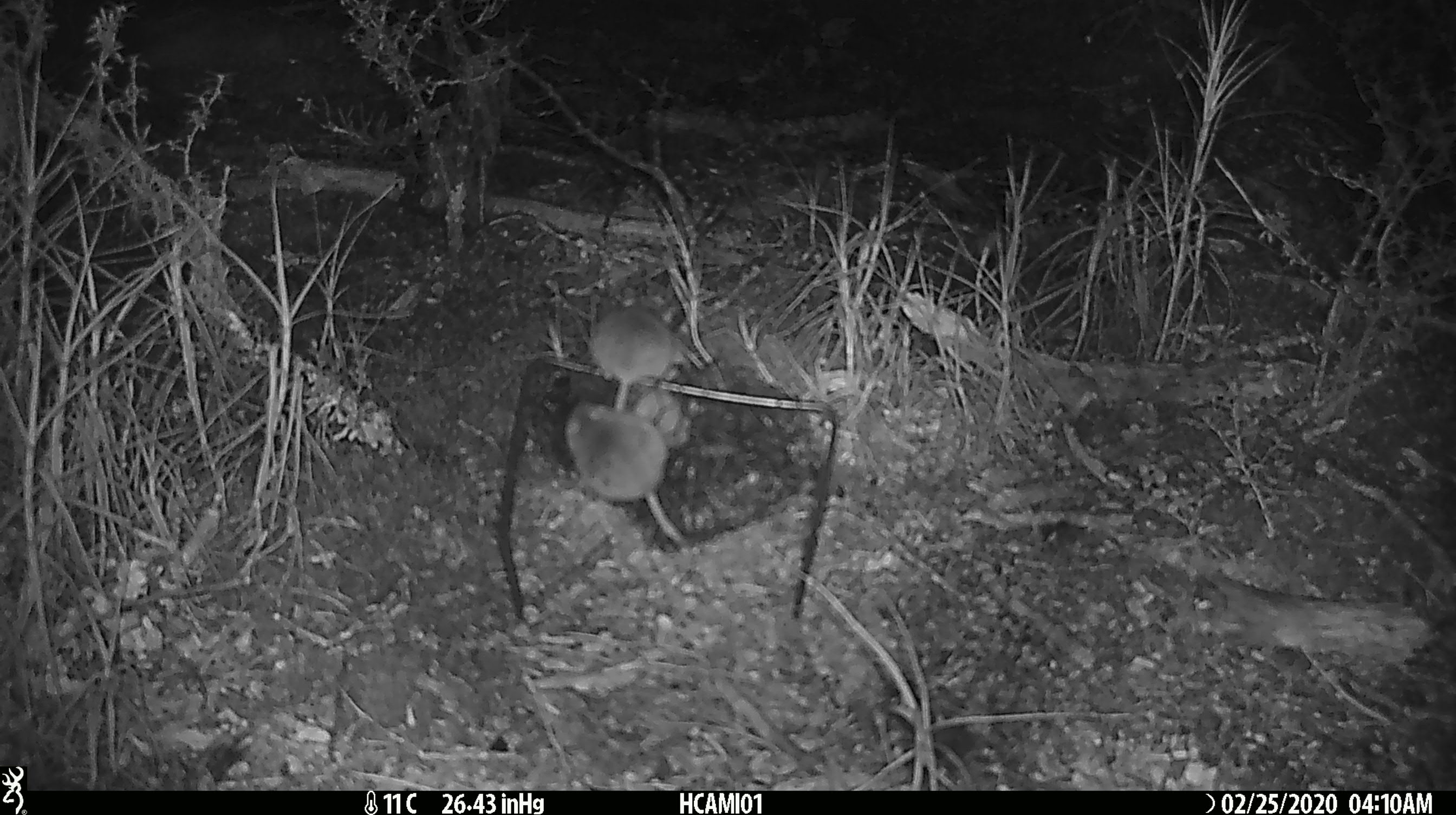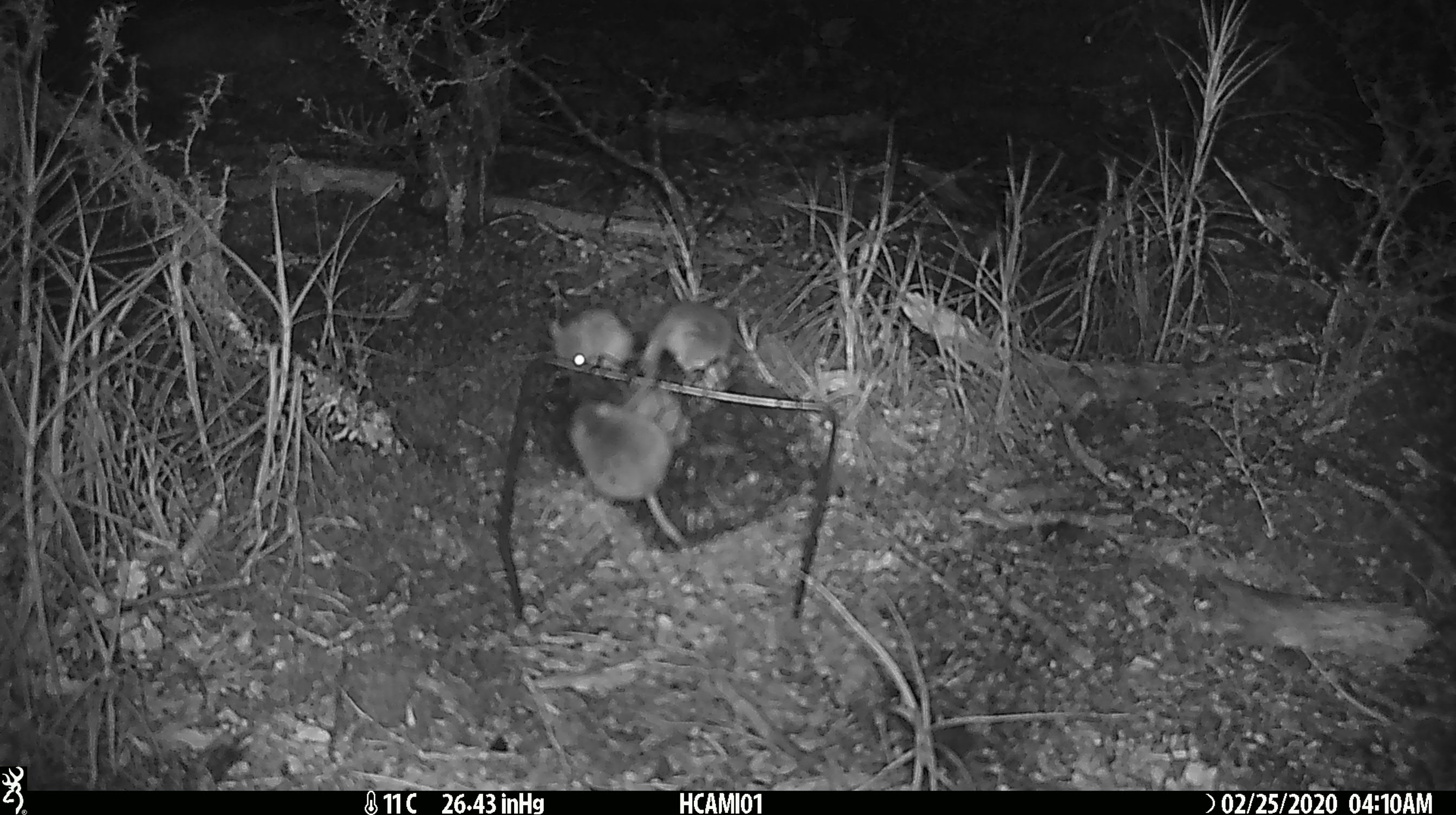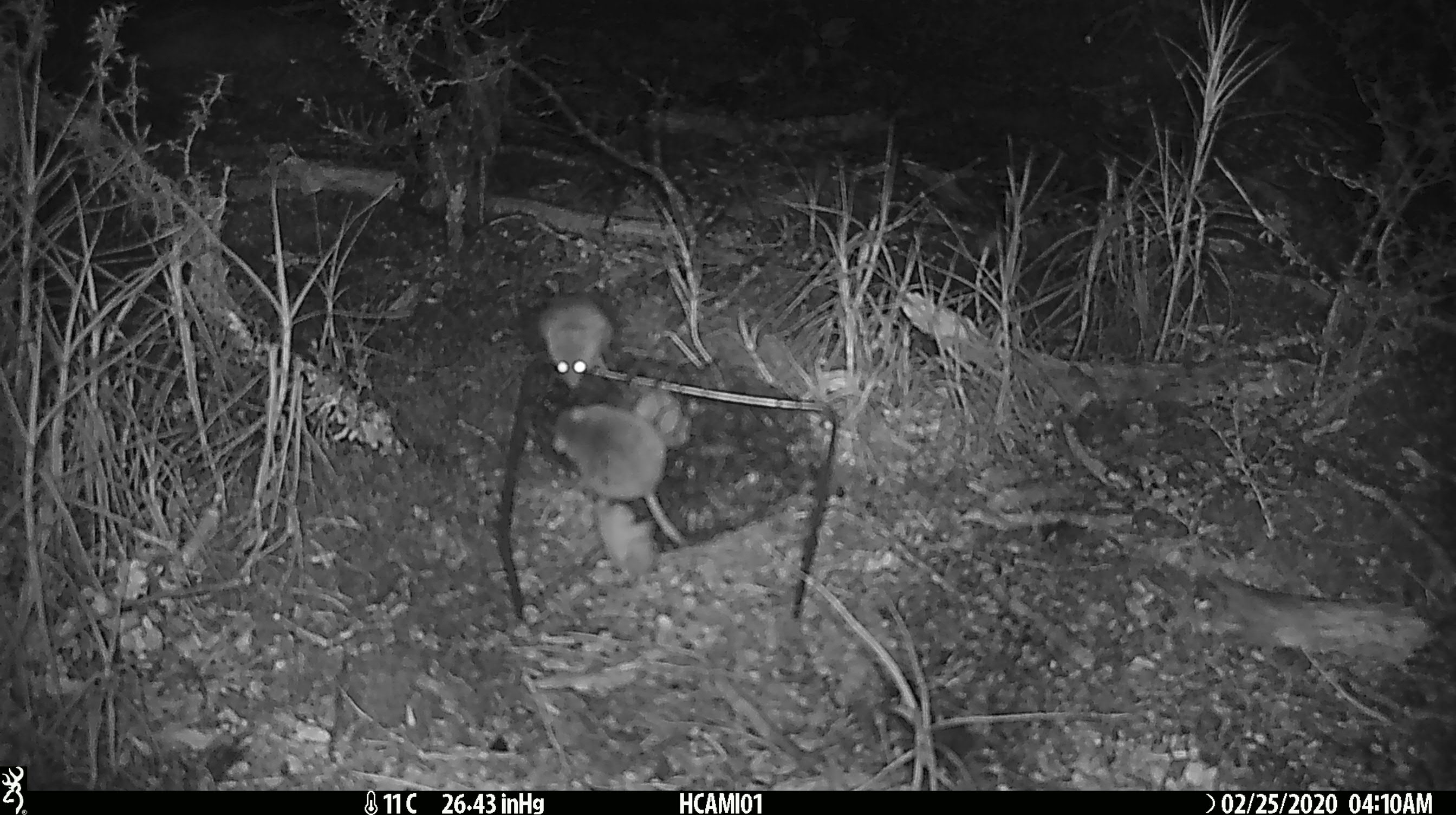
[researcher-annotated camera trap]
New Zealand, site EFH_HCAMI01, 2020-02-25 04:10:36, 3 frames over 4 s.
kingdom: Animalia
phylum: Chordata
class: Mammalia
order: Rodentia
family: Muridae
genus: Mus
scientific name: Mus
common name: mouse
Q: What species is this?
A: Mouse (Mus).